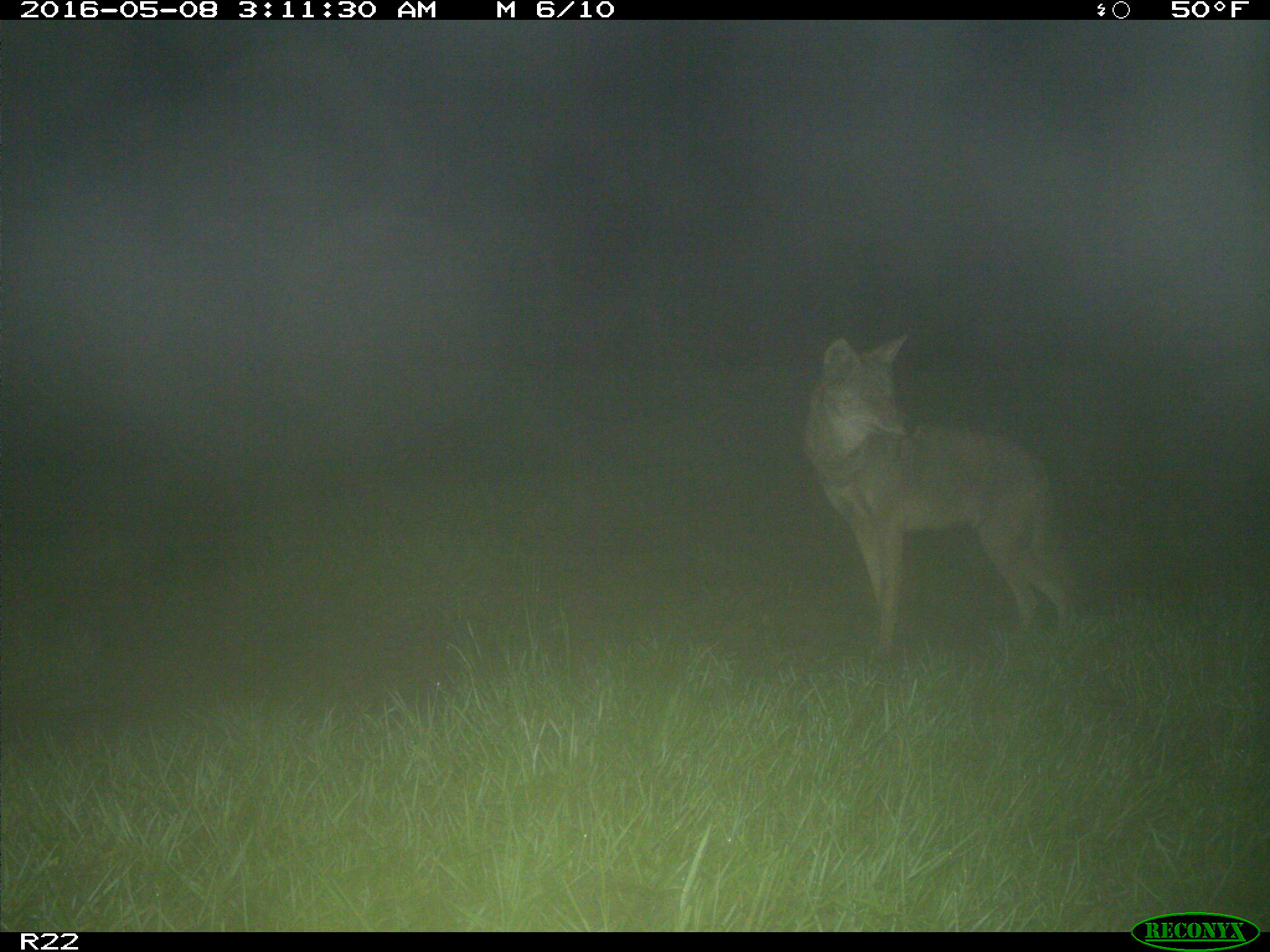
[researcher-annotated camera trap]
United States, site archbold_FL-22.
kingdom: Animalia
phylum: Chordata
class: Mammalia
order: Carnivora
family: Canidae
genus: Canis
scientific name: Canis latrans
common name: coyote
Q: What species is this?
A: Canis latrans (coyote).